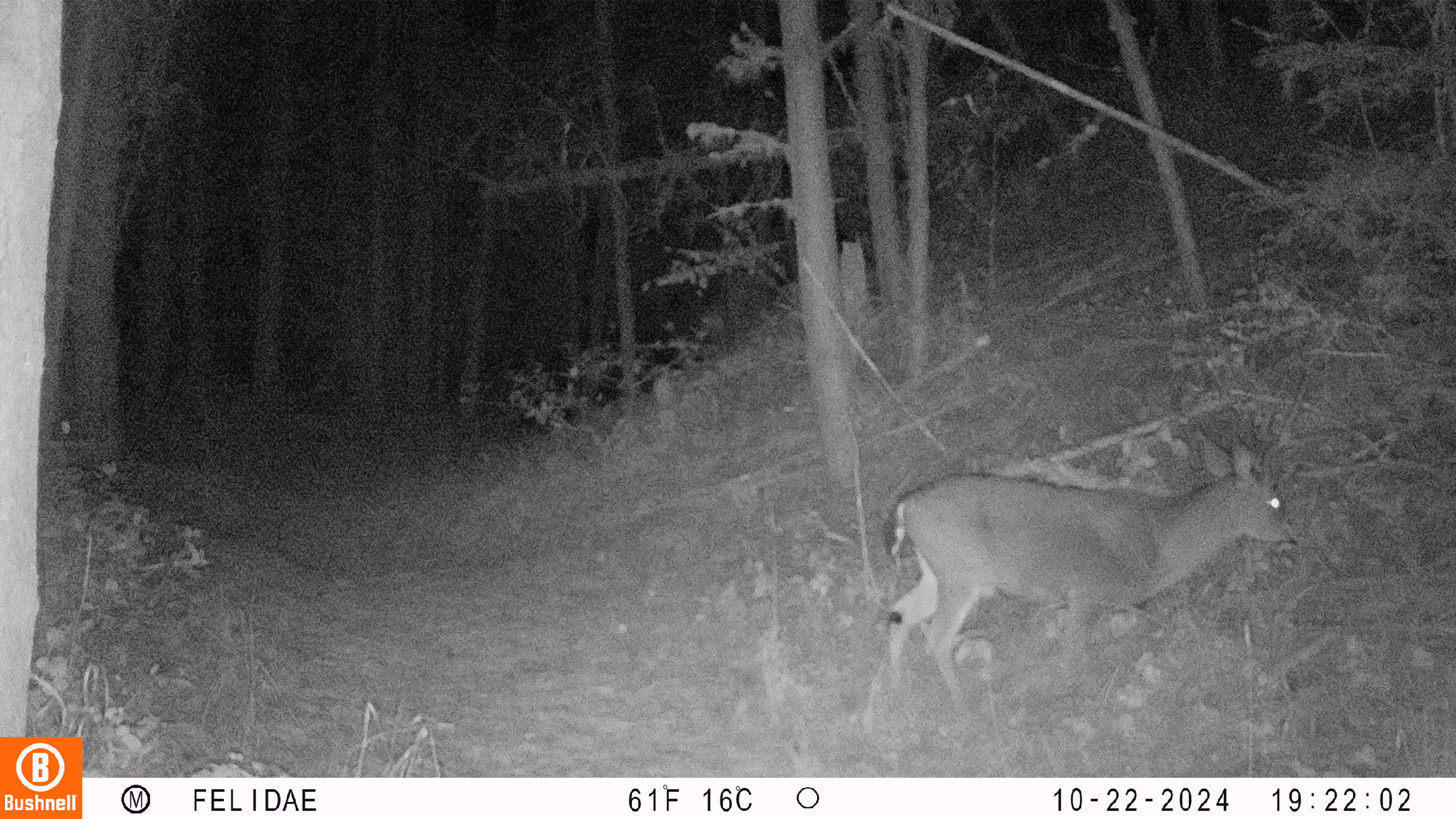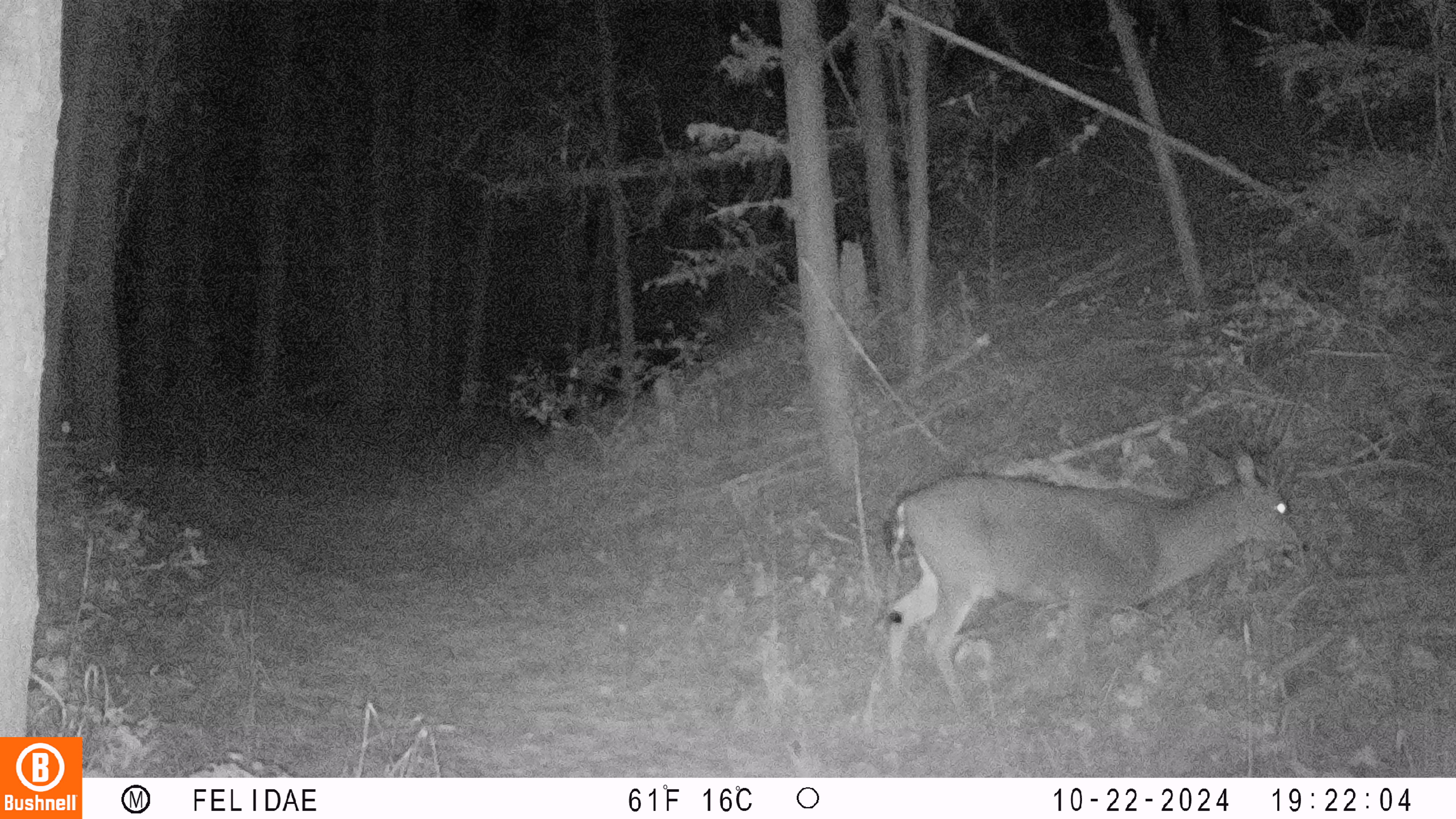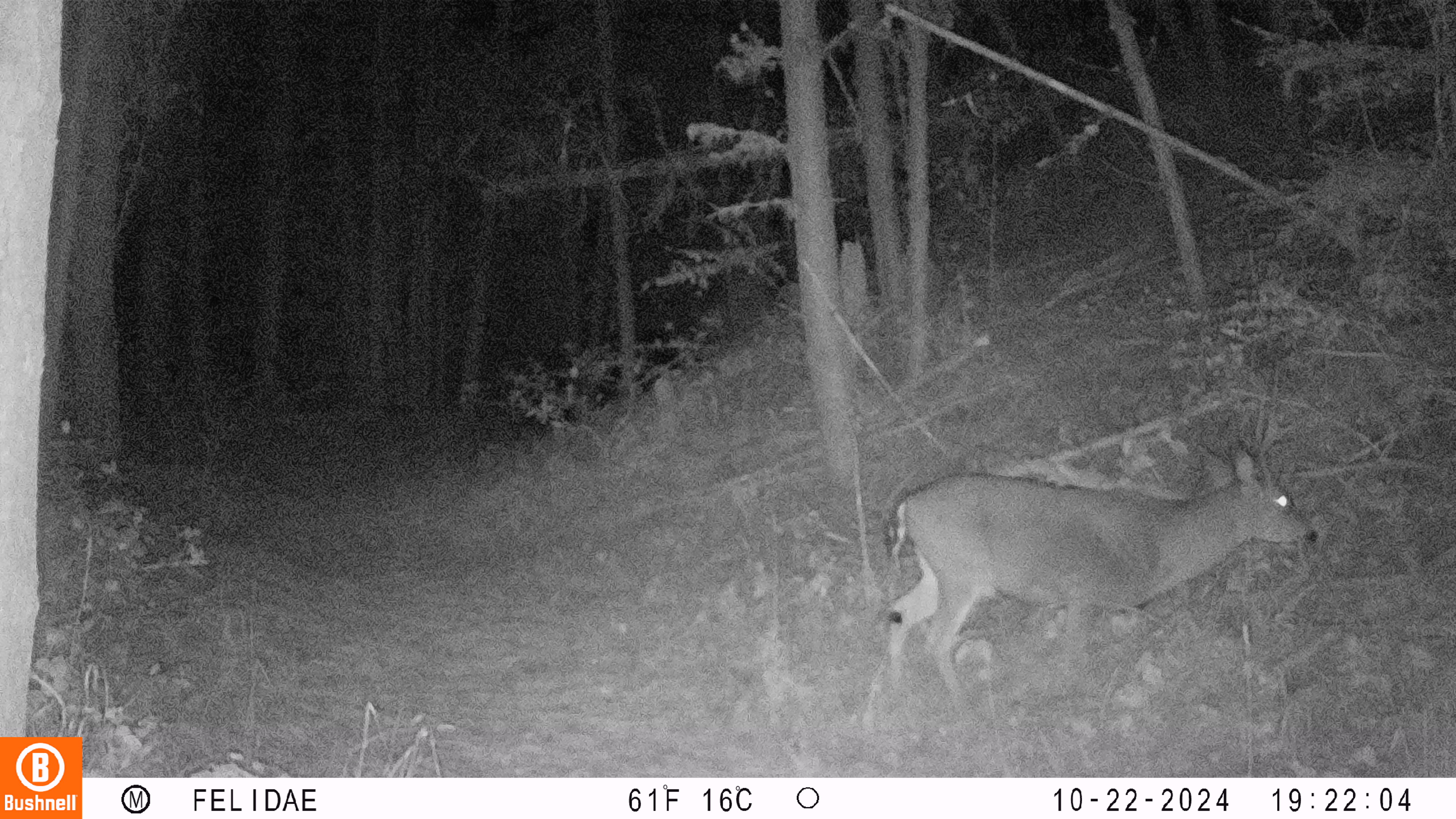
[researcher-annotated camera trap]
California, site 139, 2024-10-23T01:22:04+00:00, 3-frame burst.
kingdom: Animalia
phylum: Chordata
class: Mammalia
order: Artiodactyla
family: Cervidae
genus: Odocoileus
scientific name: Odocoileus hemionus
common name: mule deer